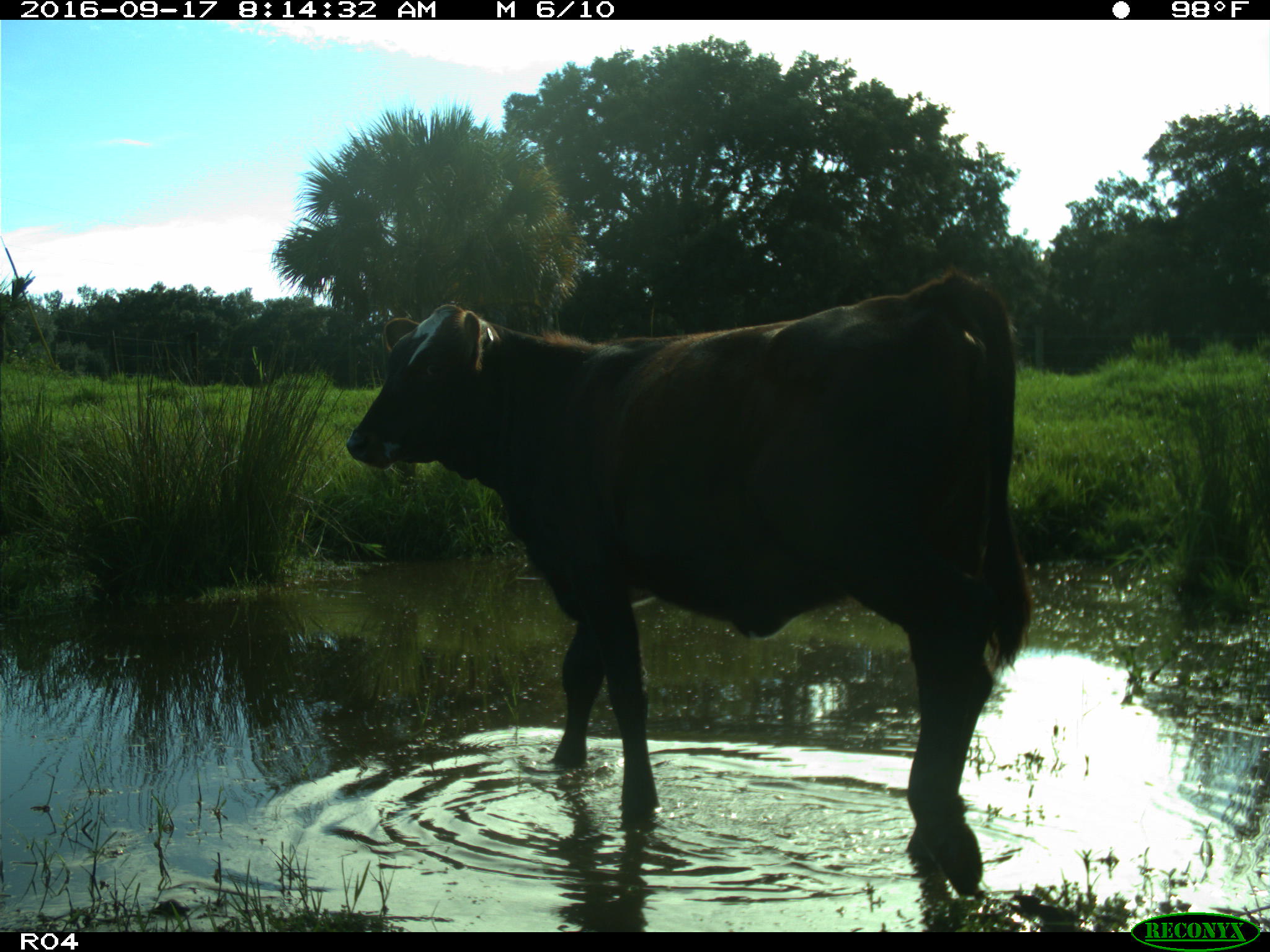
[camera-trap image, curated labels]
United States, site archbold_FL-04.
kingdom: Animalia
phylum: Chordata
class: Mammalia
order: Artiodactyla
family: Bovidae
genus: Bos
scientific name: Bos taurus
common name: domestic cow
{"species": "Bos taurus (domestic cow)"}